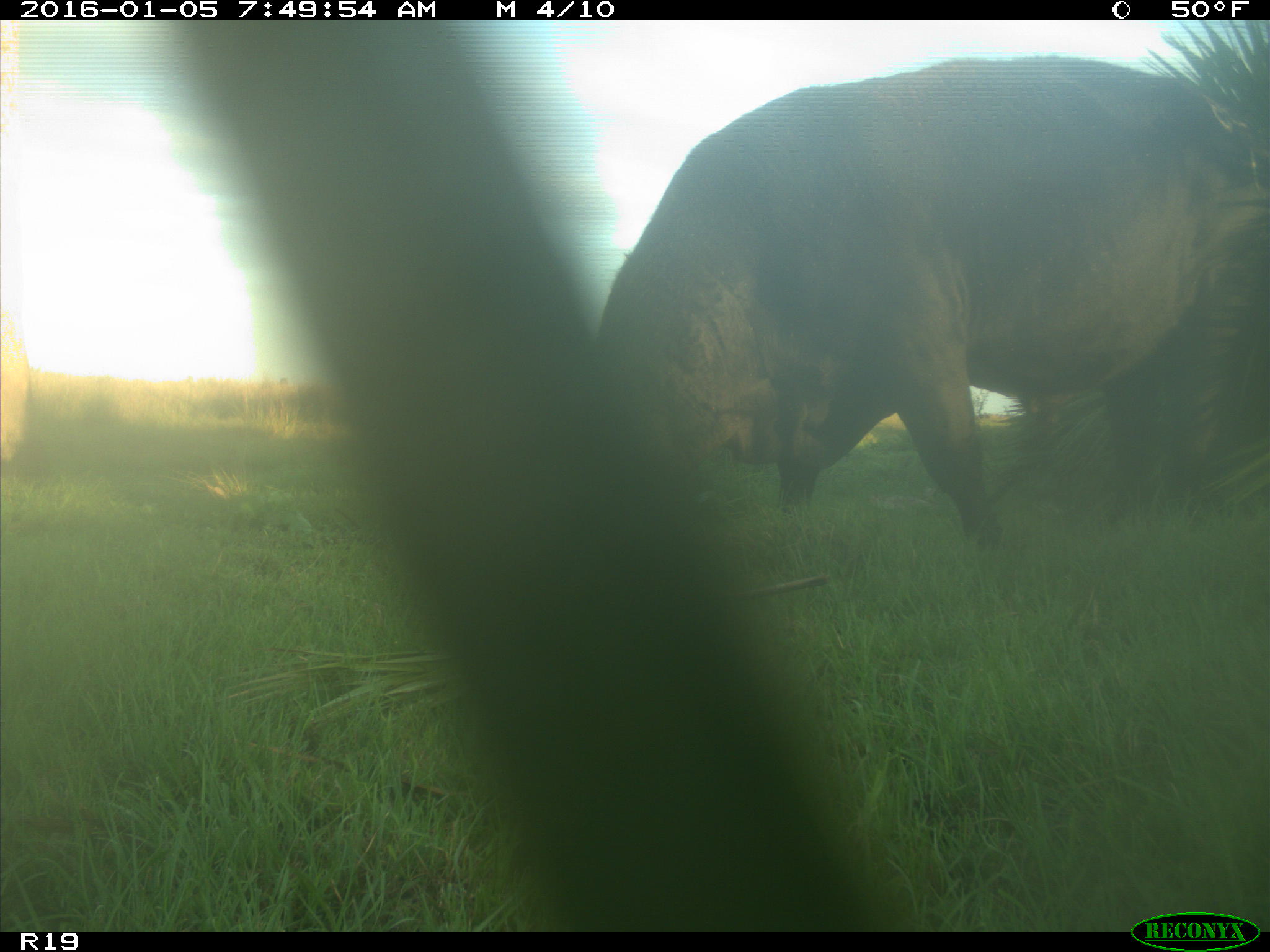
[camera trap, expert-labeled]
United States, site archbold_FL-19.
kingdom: Animalia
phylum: Chordata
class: Mammalia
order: Artiodactyla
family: Bovidae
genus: Bos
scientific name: Bos taurus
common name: domestic cow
Bos taurus (domestic cow).